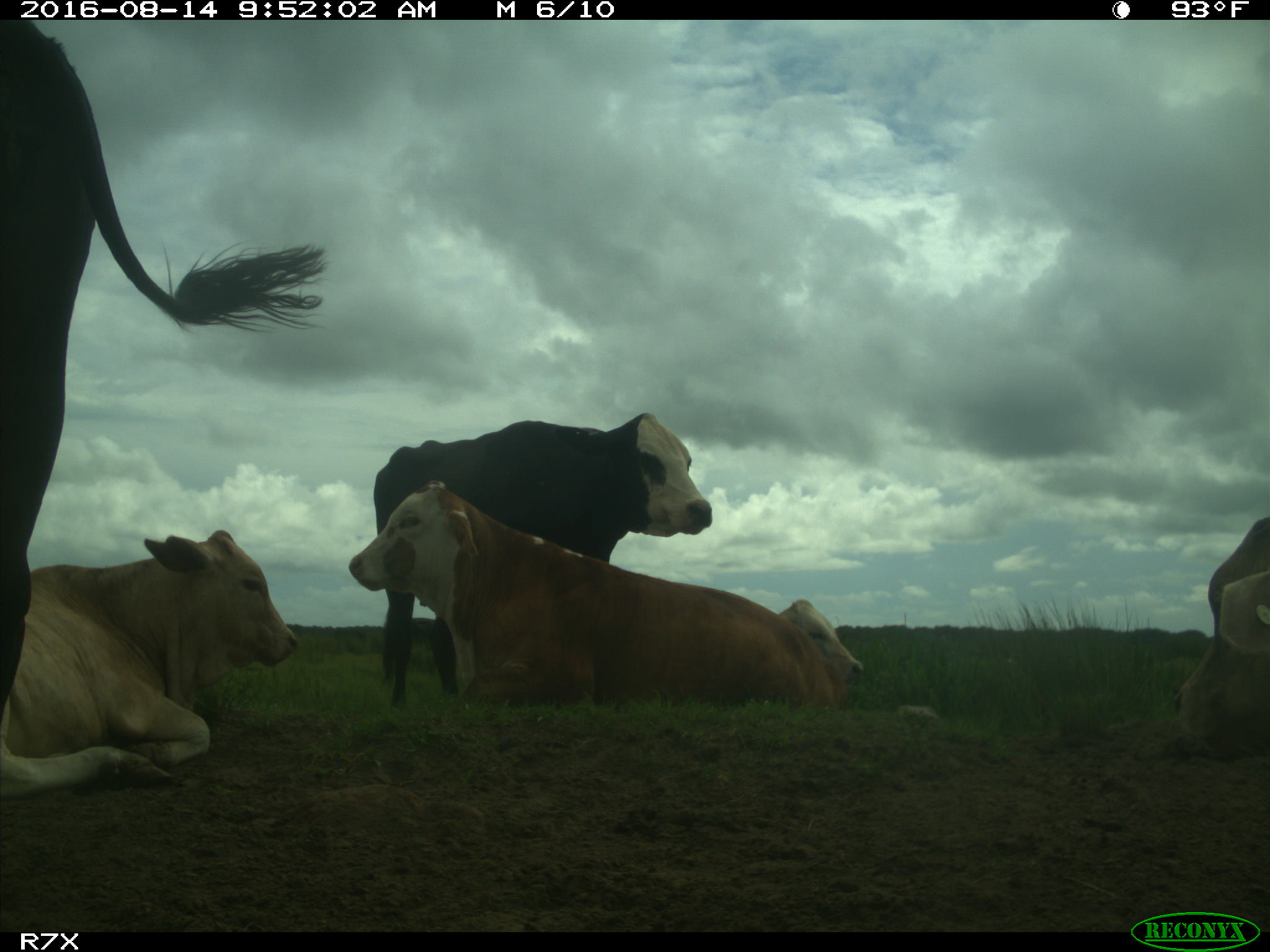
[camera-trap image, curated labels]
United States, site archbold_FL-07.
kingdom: Animalia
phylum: Chordata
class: Mammalia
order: Artiodactyla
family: Bovidae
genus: Bos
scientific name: Bos taurus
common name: domestic cow